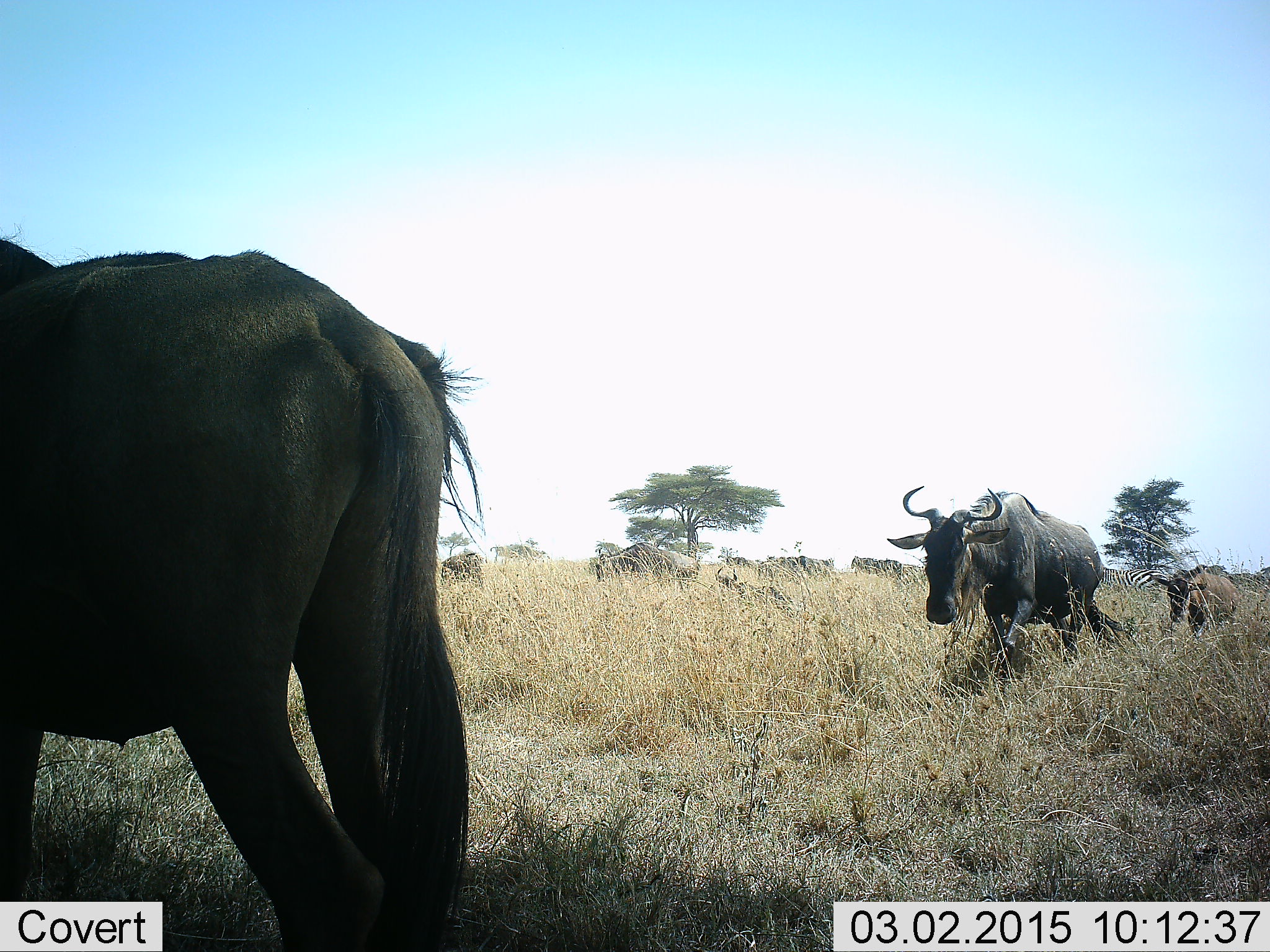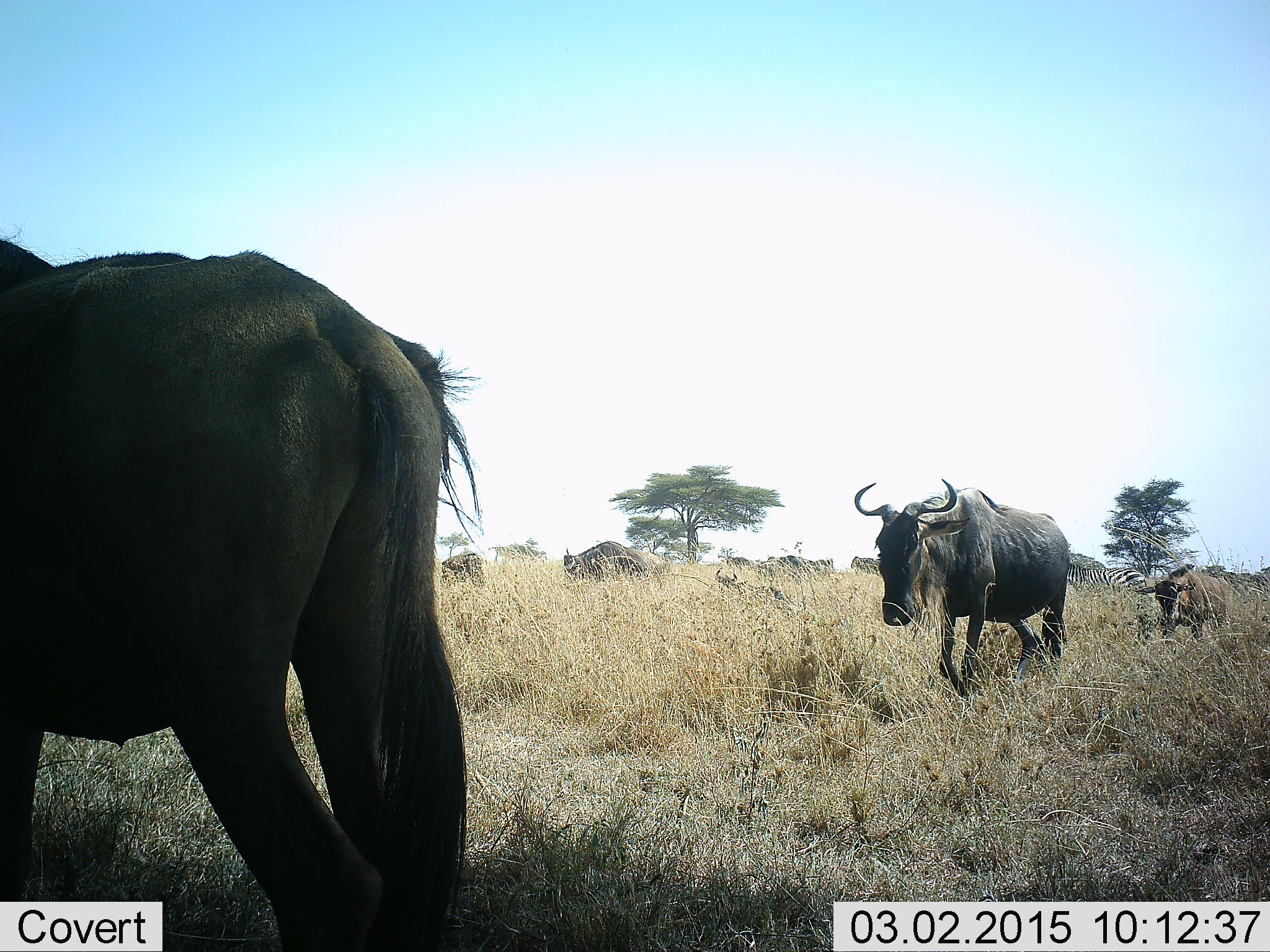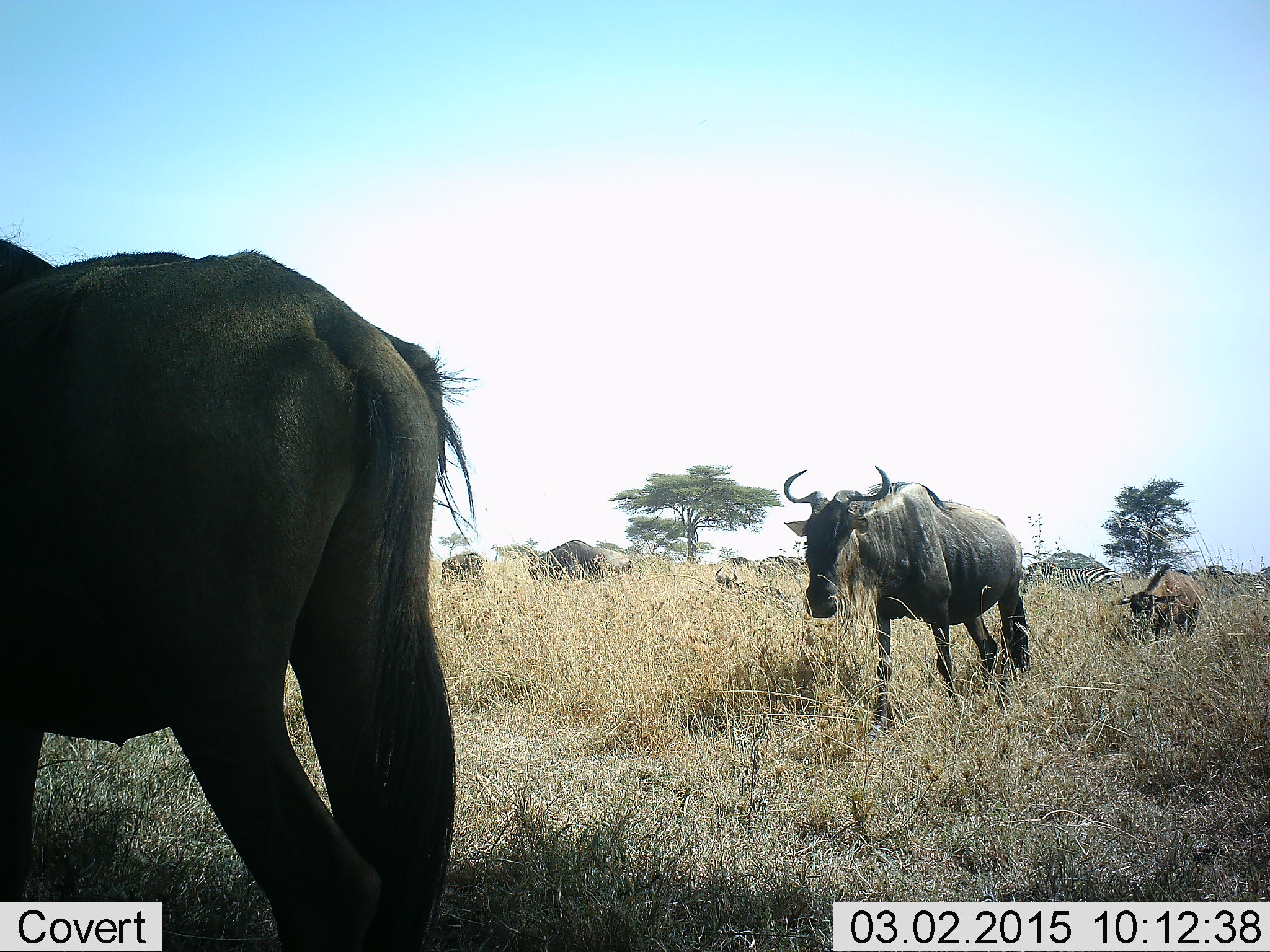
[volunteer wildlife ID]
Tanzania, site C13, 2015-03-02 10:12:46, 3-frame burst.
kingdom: Animalia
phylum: Chordata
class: Mammalia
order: Artiodactyla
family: Bovidae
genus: Connochaetes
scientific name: Connochaetes taurinus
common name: blue wildebeest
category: wildebeest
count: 9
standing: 54%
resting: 23%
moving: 100%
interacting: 0%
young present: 54%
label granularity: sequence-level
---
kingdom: Animalia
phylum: Chordata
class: Mammalia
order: Perissodactyla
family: Equidae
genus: Equus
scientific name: Equus quagga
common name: plains zebra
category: zebra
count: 1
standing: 40%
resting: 0%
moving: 50%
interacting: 0%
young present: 0%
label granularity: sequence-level